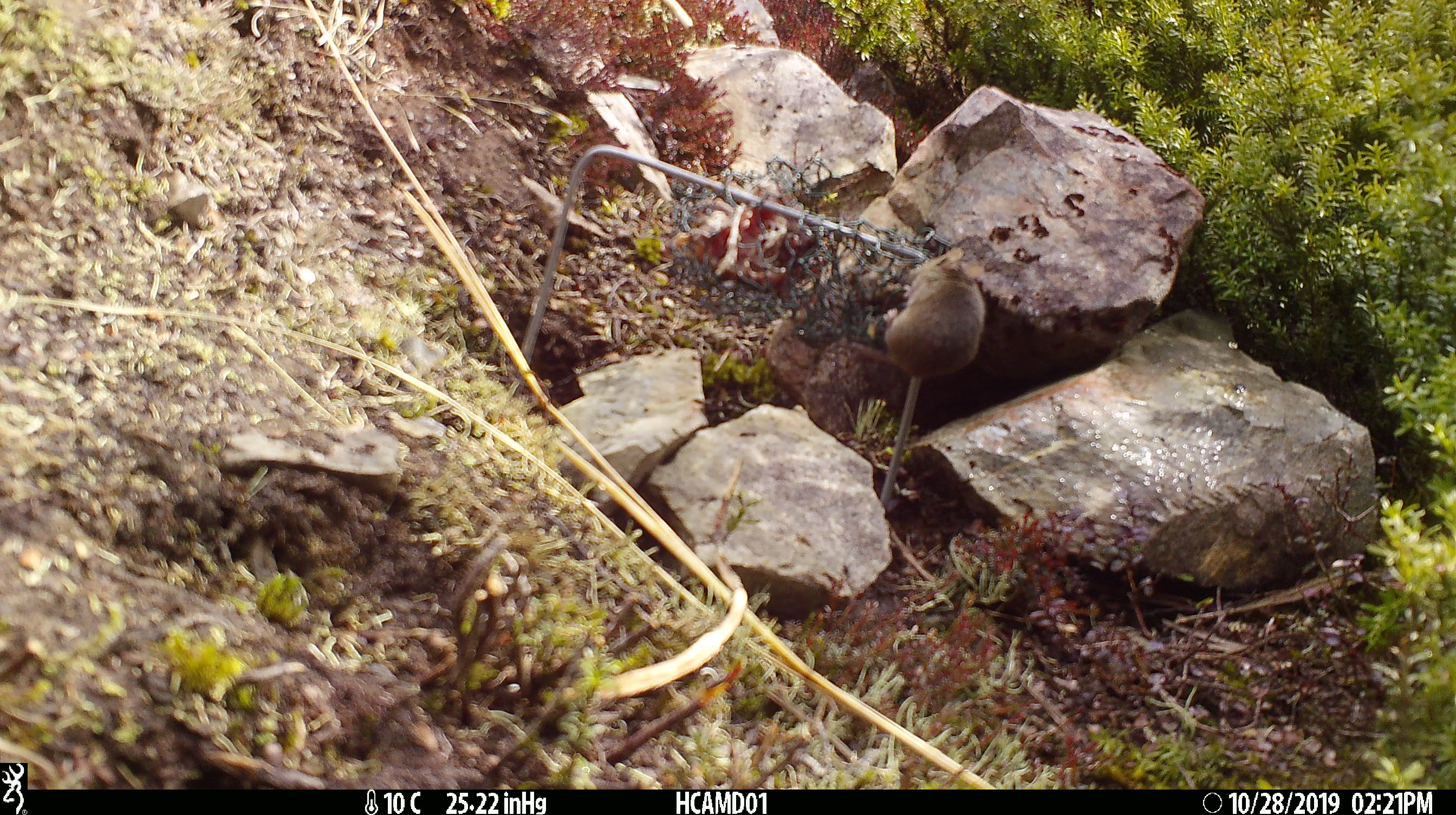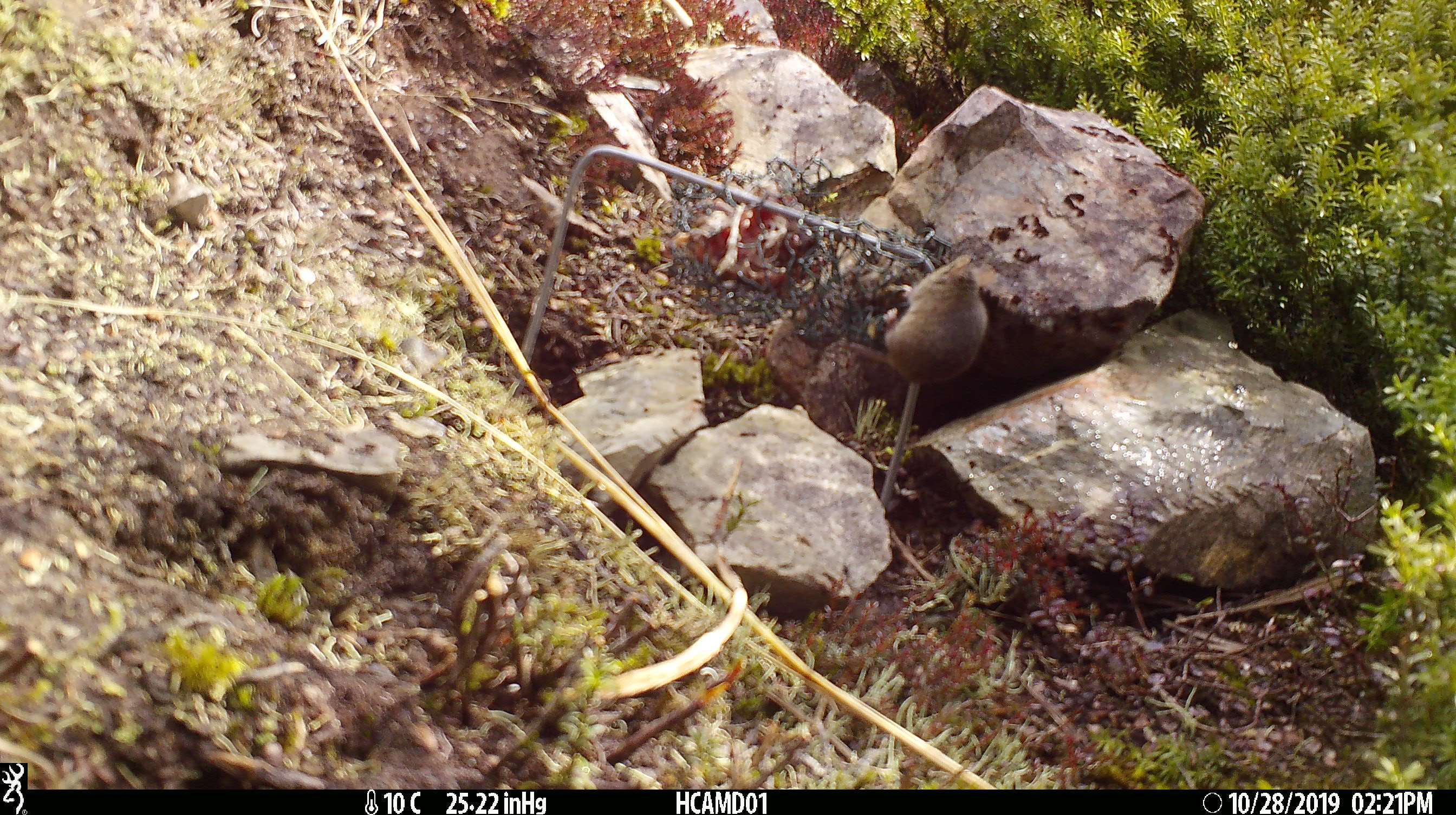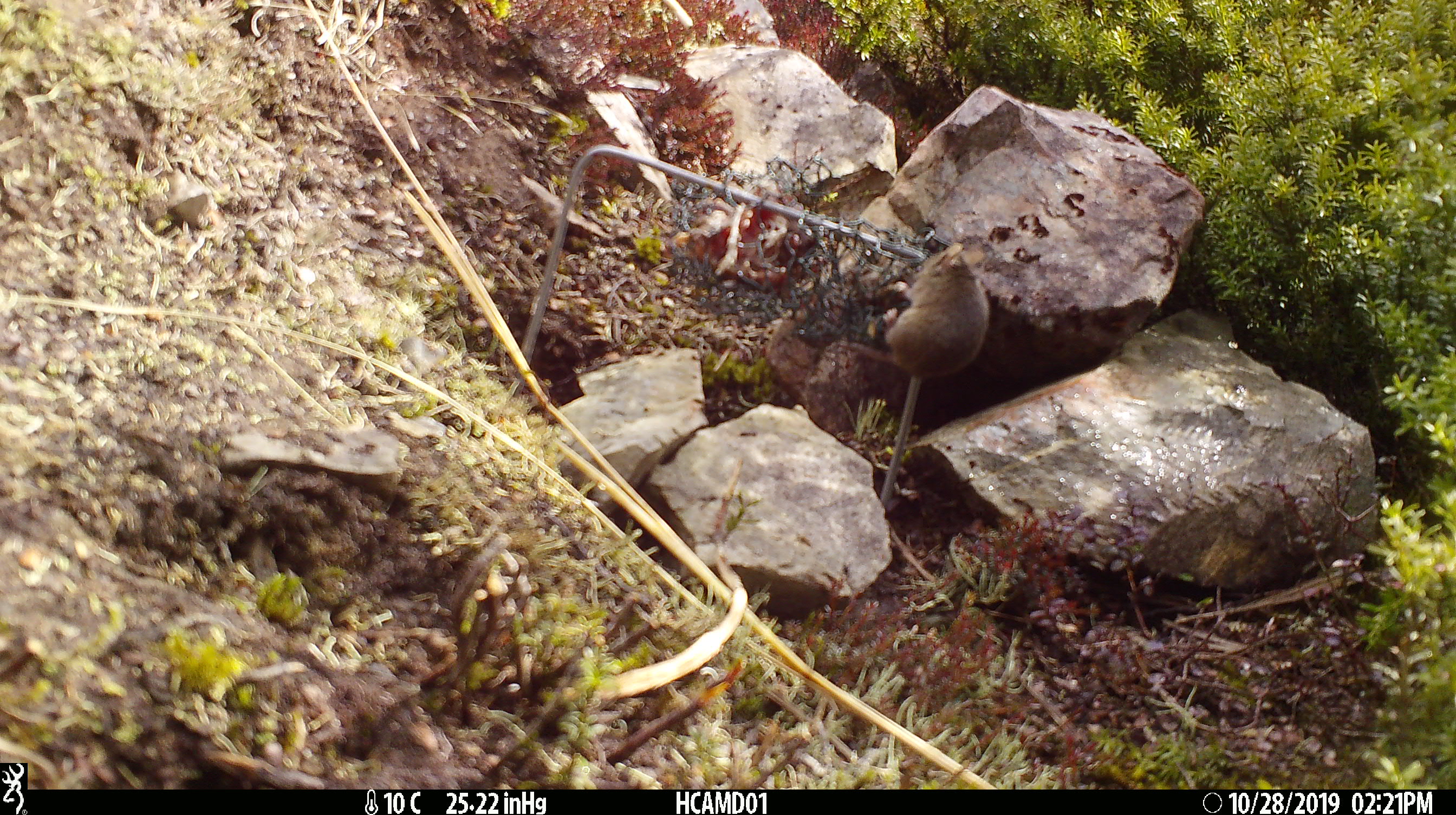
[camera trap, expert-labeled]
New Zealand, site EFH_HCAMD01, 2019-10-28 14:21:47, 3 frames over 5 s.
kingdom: Animalia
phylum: Chordata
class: Mammalia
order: Rodentia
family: Muridae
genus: Mus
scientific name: Mus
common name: mouse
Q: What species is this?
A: Mouse (Mus).